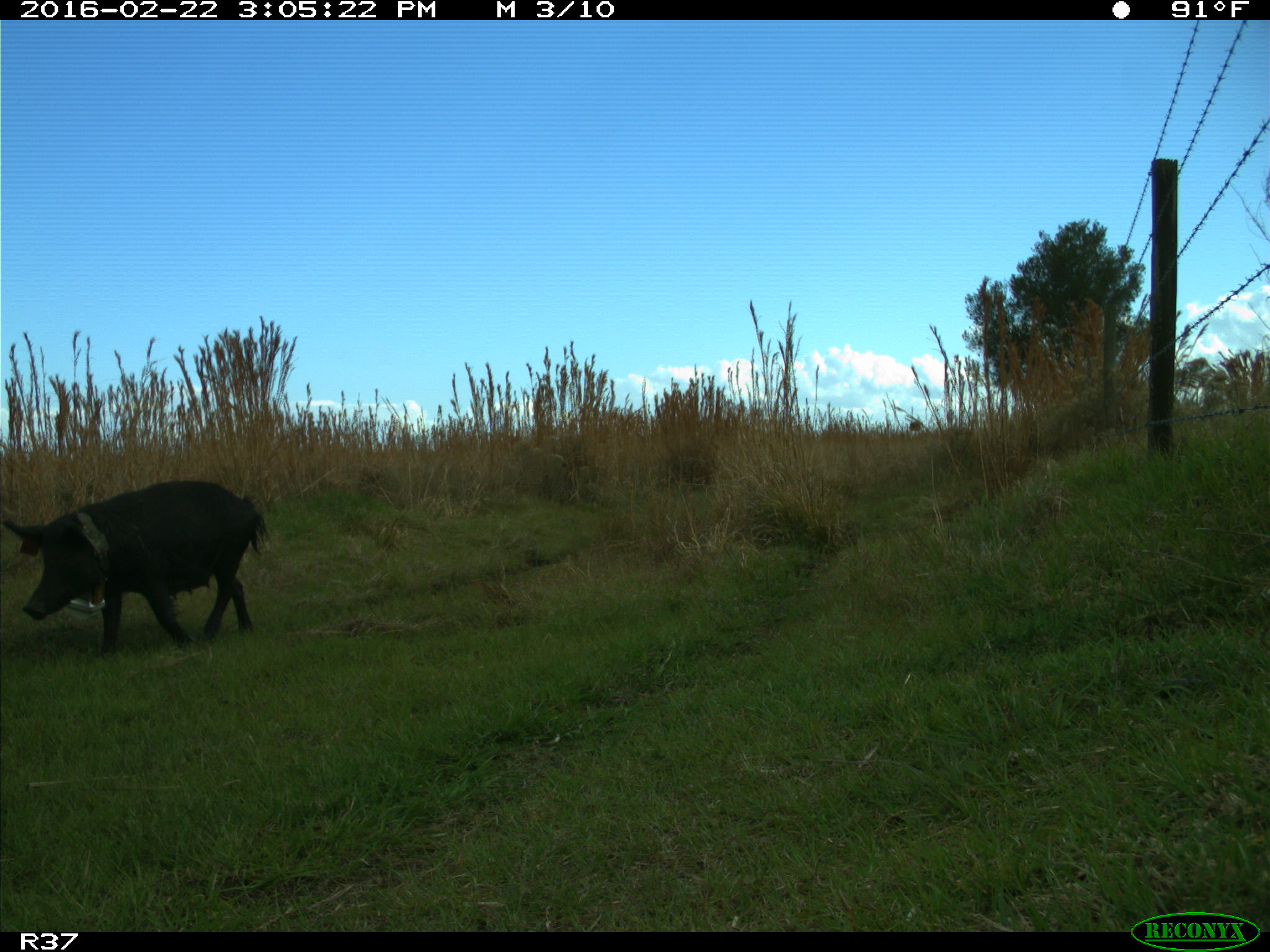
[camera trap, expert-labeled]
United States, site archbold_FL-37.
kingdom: Animalia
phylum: Chordata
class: Mammalia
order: Artiodactyla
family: Suidae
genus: Sus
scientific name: Sus scrofa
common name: wild boar